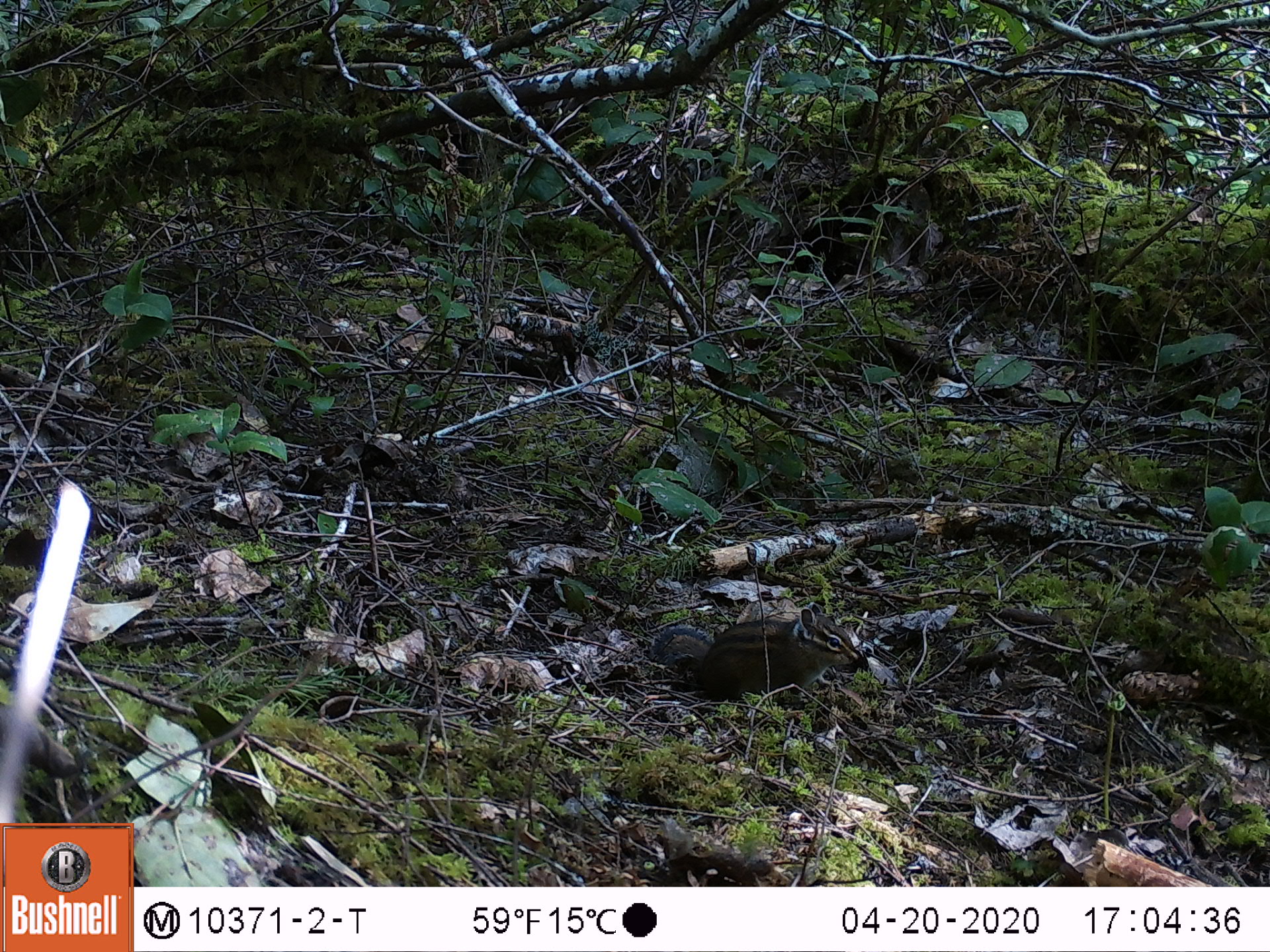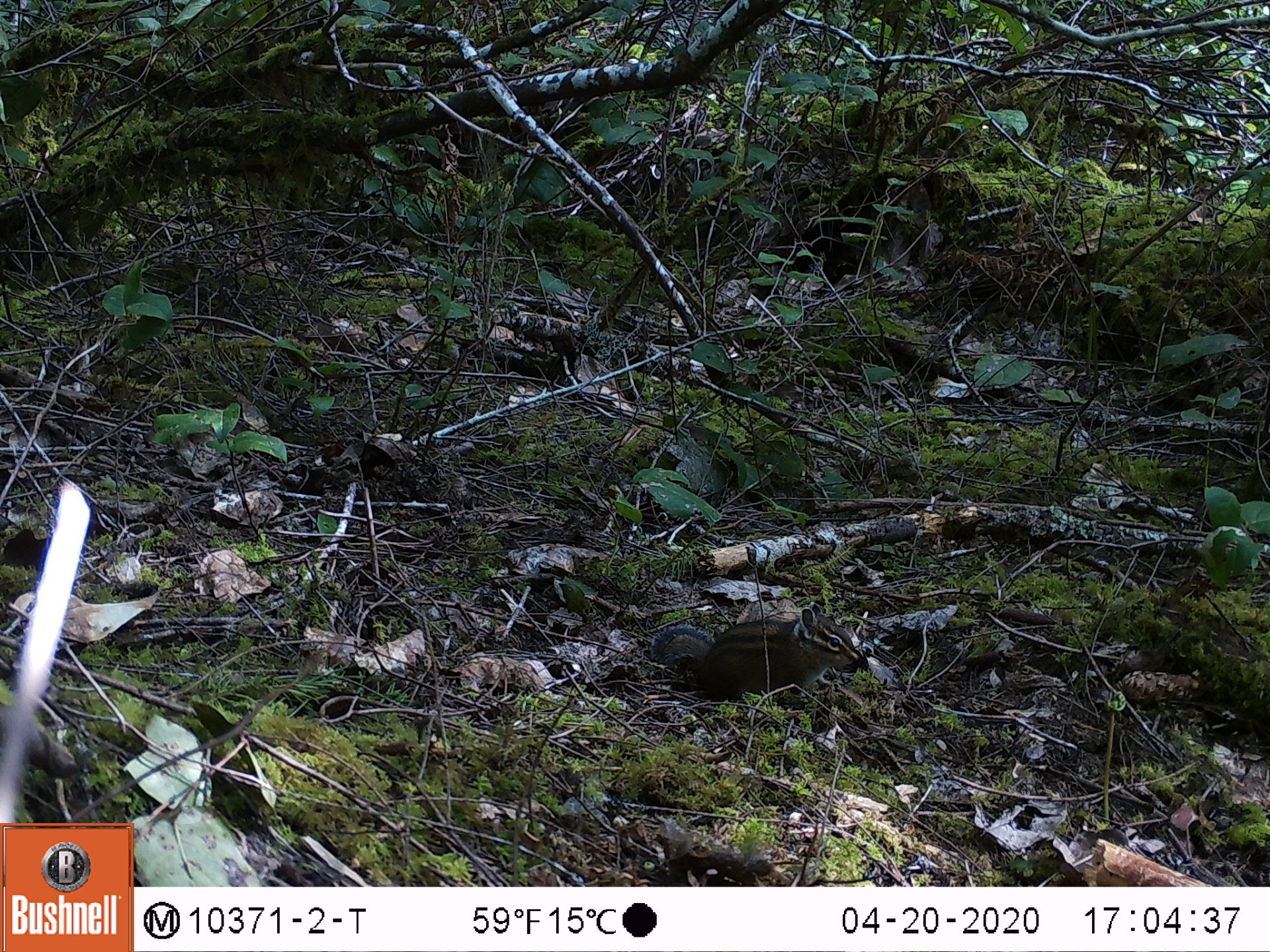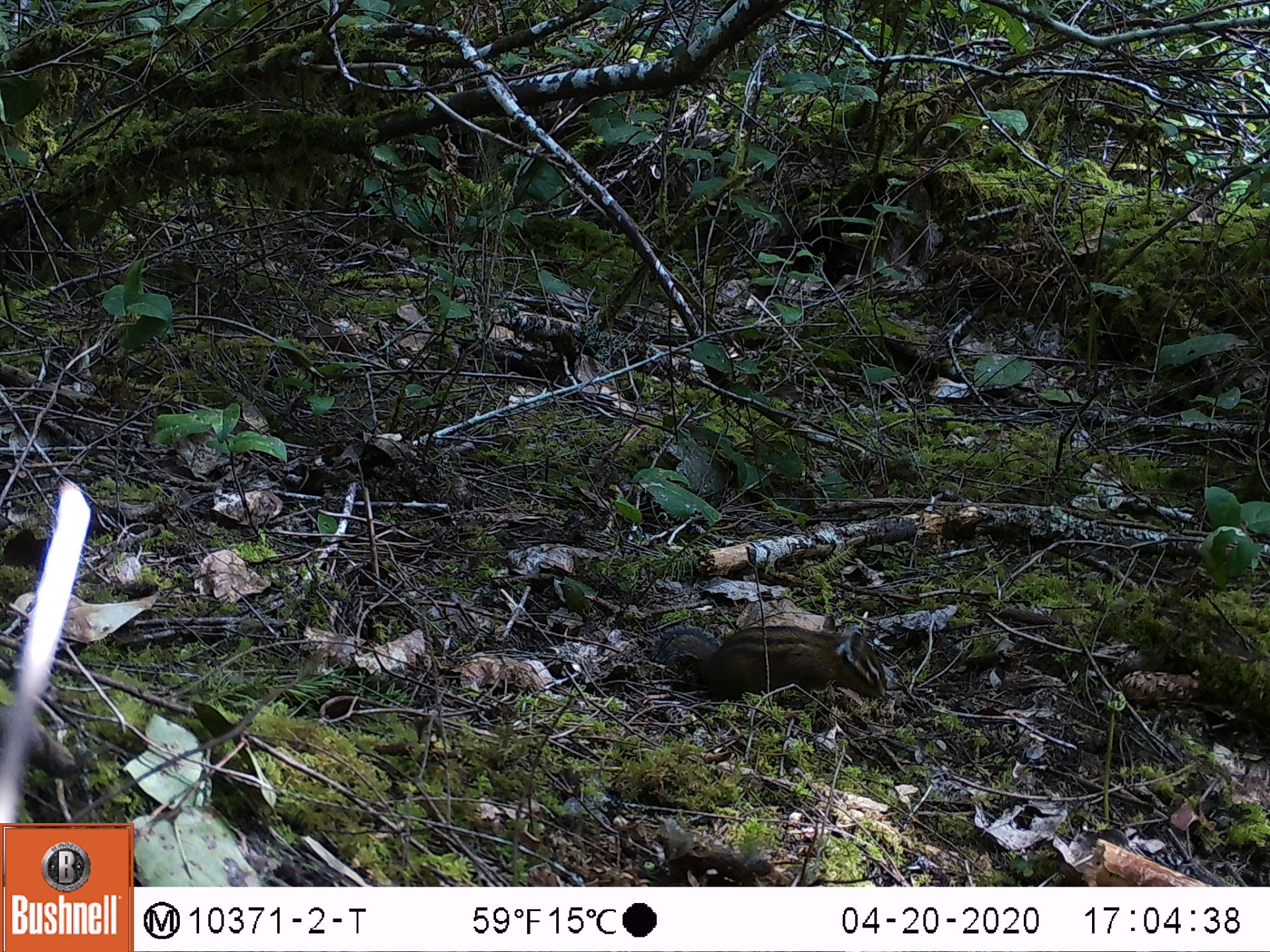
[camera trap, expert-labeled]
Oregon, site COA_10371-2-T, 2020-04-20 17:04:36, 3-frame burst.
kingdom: Animalia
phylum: Chordata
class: Mammalia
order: Rodentia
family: Sciuridae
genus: Neotamias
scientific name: Neotamias townsendii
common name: townsend's chipmunk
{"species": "townsend's chipmunk (Neotamias townsendii)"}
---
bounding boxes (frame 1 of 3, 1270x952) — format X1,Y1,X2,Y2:
townsend's chipmunk: 648,599,867,709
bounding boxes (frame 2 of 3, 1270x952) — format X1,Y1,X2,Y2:
townsend's chipmunk: 647,593,869,705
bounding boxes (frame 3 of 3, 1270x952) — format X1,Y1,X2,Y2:
townsend's chipmunk: 642,614,898,704